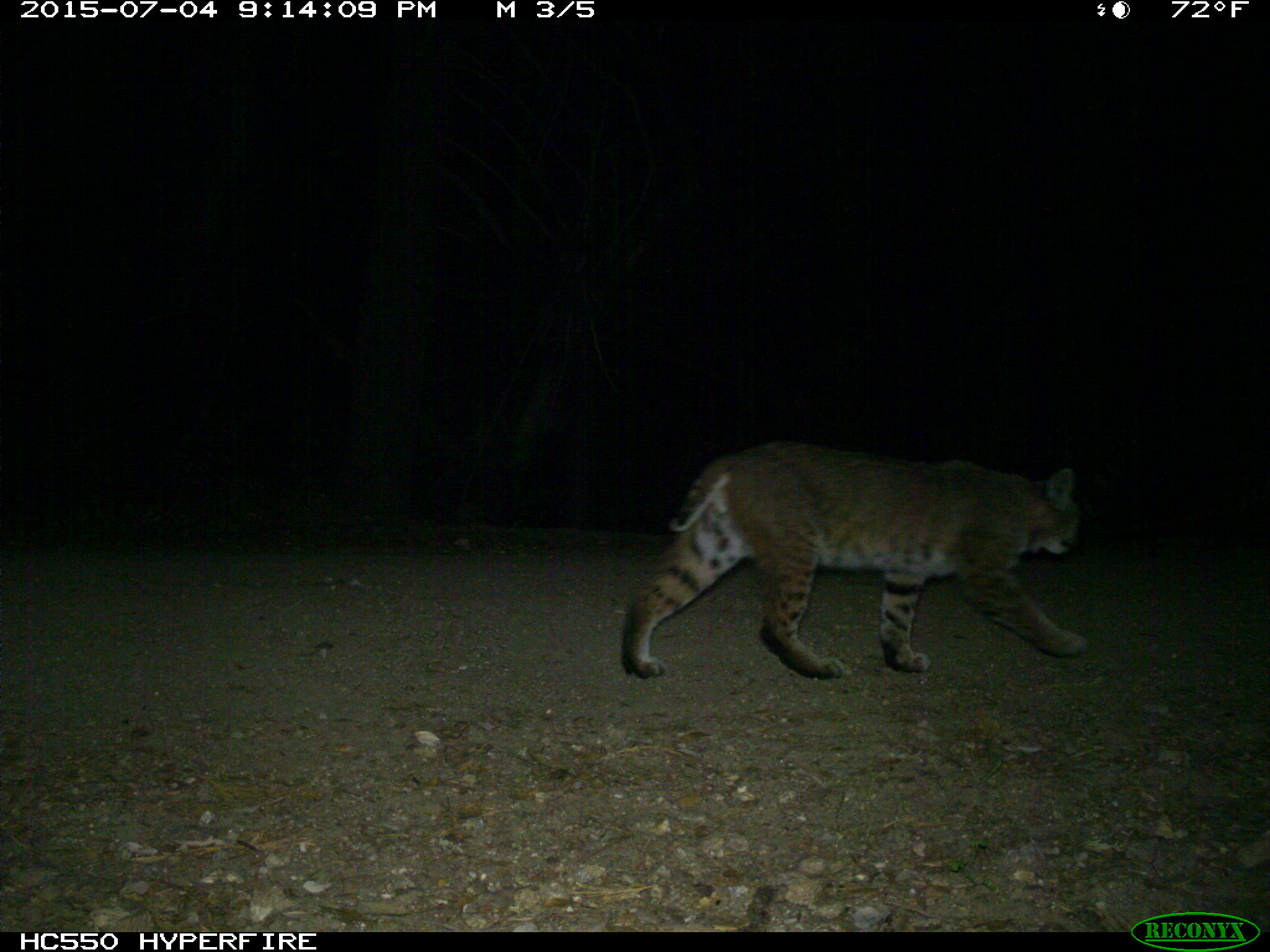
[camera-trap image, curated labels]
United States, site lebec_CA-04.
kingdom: Animalia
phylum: Chordata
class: Mammalia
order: Carnivora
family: Felidae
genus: Lynx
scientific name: Lynx rufus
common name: bobcat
Lynx rufus (bobcat).